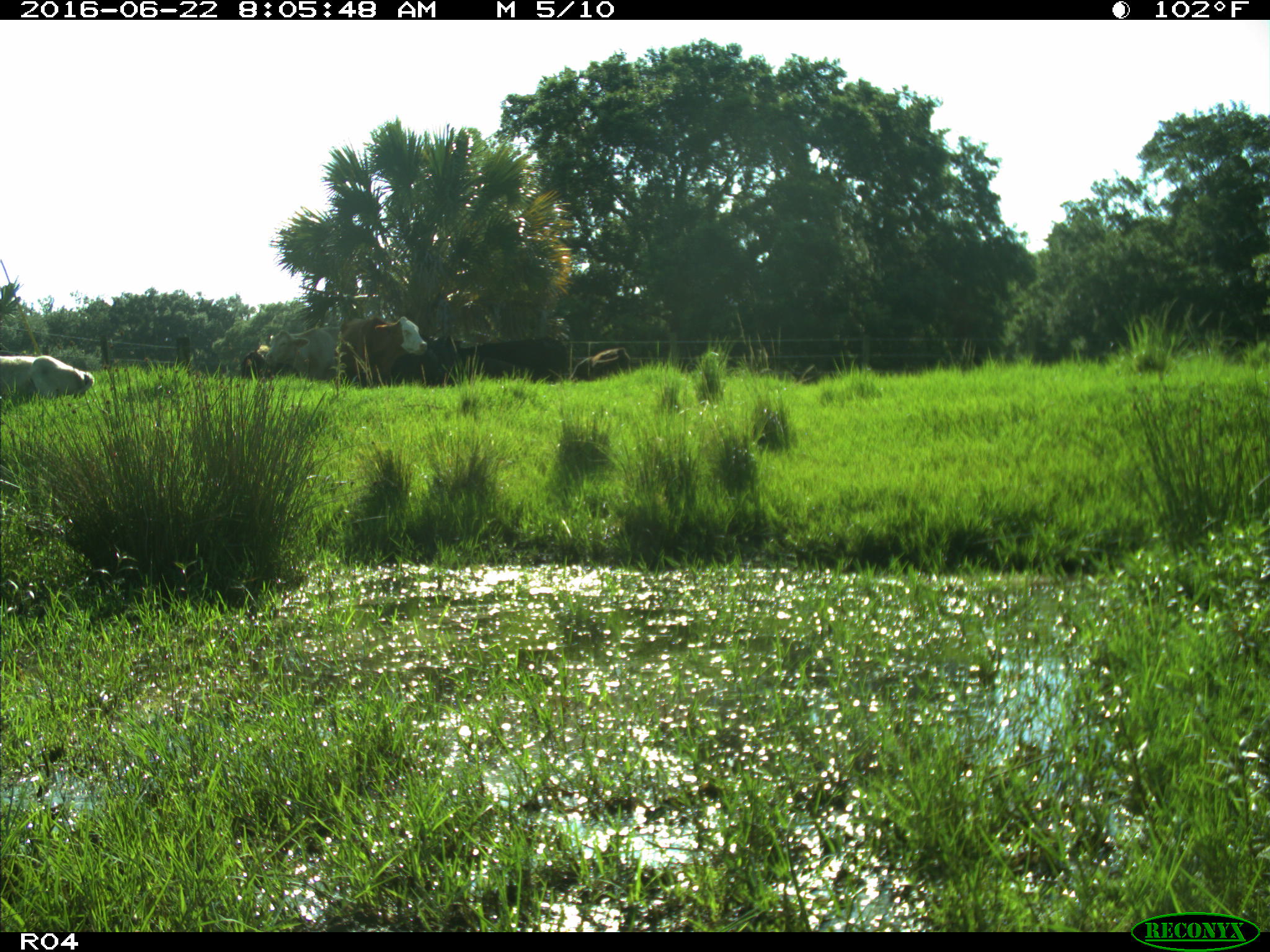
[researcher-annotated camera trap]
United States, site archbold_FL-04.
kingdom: Animalia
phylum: Chordata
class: Mammalia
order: Artiodactyla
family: Bovidae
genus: Bos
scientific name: Bos taurus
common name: domestic cow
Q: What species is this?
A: Bos taurus (domestic cow).